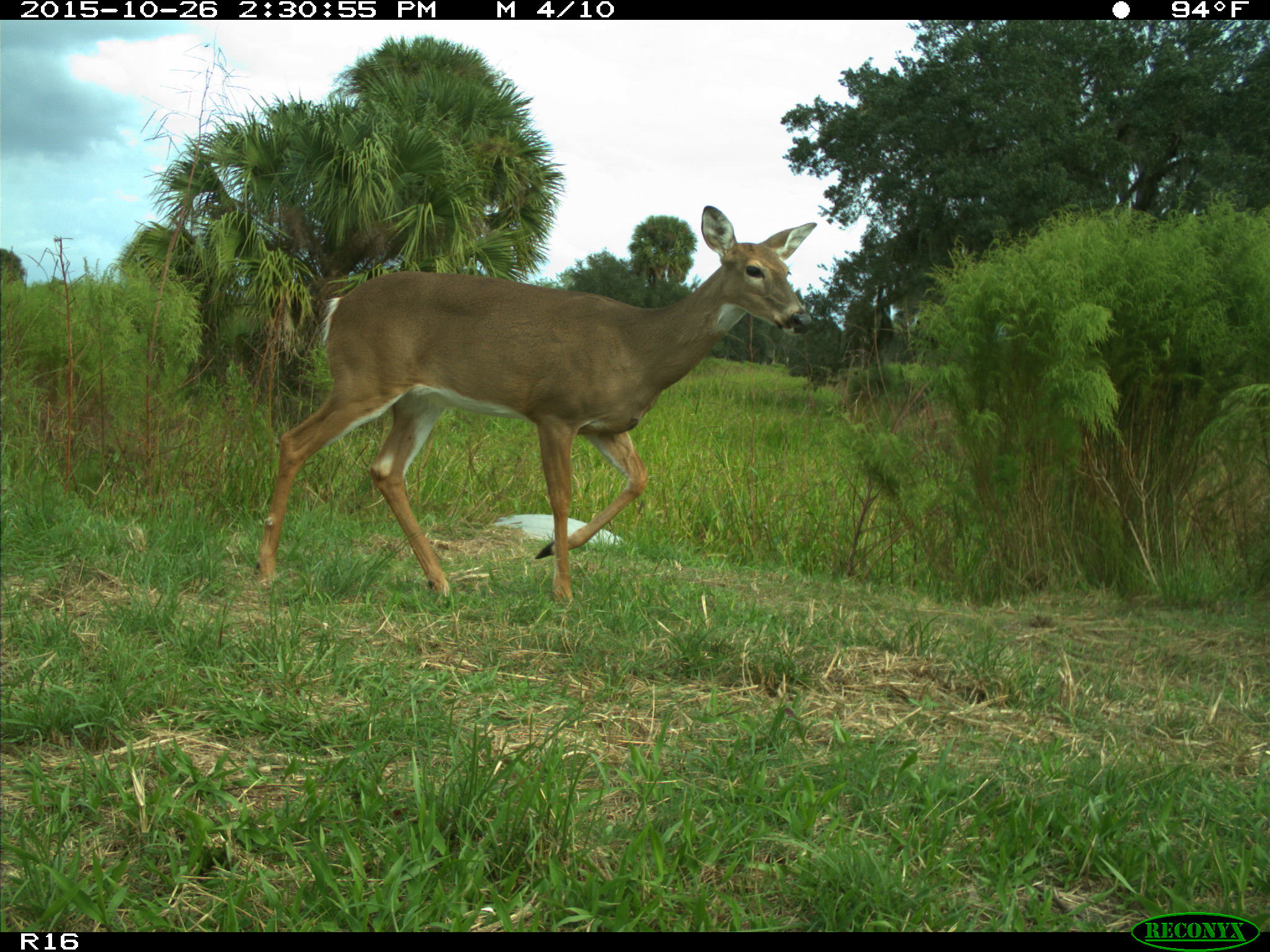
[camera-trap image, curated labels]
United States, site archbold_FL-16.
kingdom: Animalia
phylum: Chordata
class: Mammalia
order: Artiodactyla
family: Cervidae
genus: Odocoileus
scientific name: Odocoileus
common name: deer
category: unidentified deer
Unidentified deer (deer) (Odocoileus).